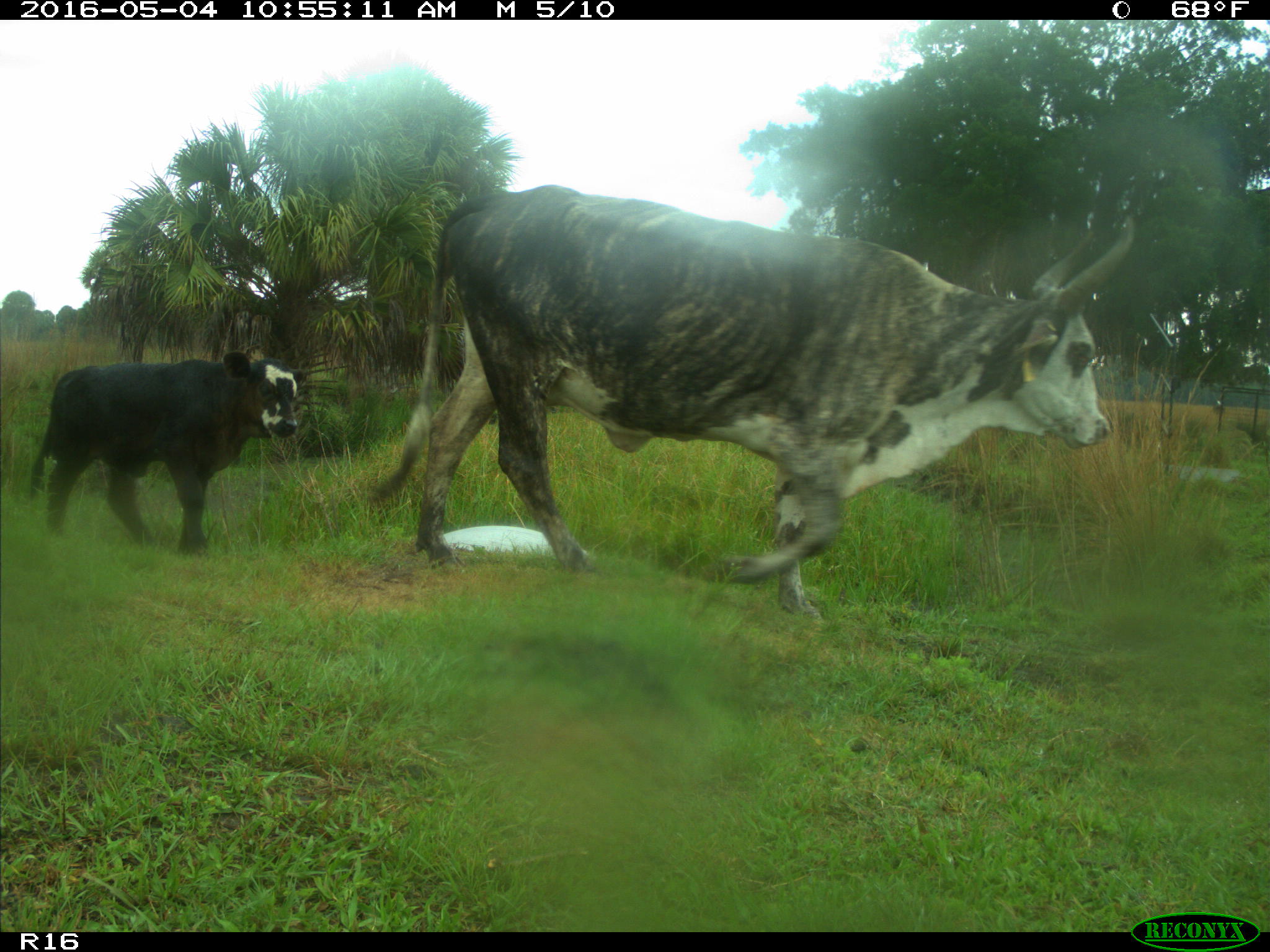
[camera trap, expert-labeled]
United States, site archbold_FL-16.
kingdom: Animalia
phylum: Chordata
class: Mammalia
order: Artiodactyla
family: Bovidae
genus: Bos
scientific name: Bos taurus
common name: domestic cow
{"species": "Bos taurus (domestic cow)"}